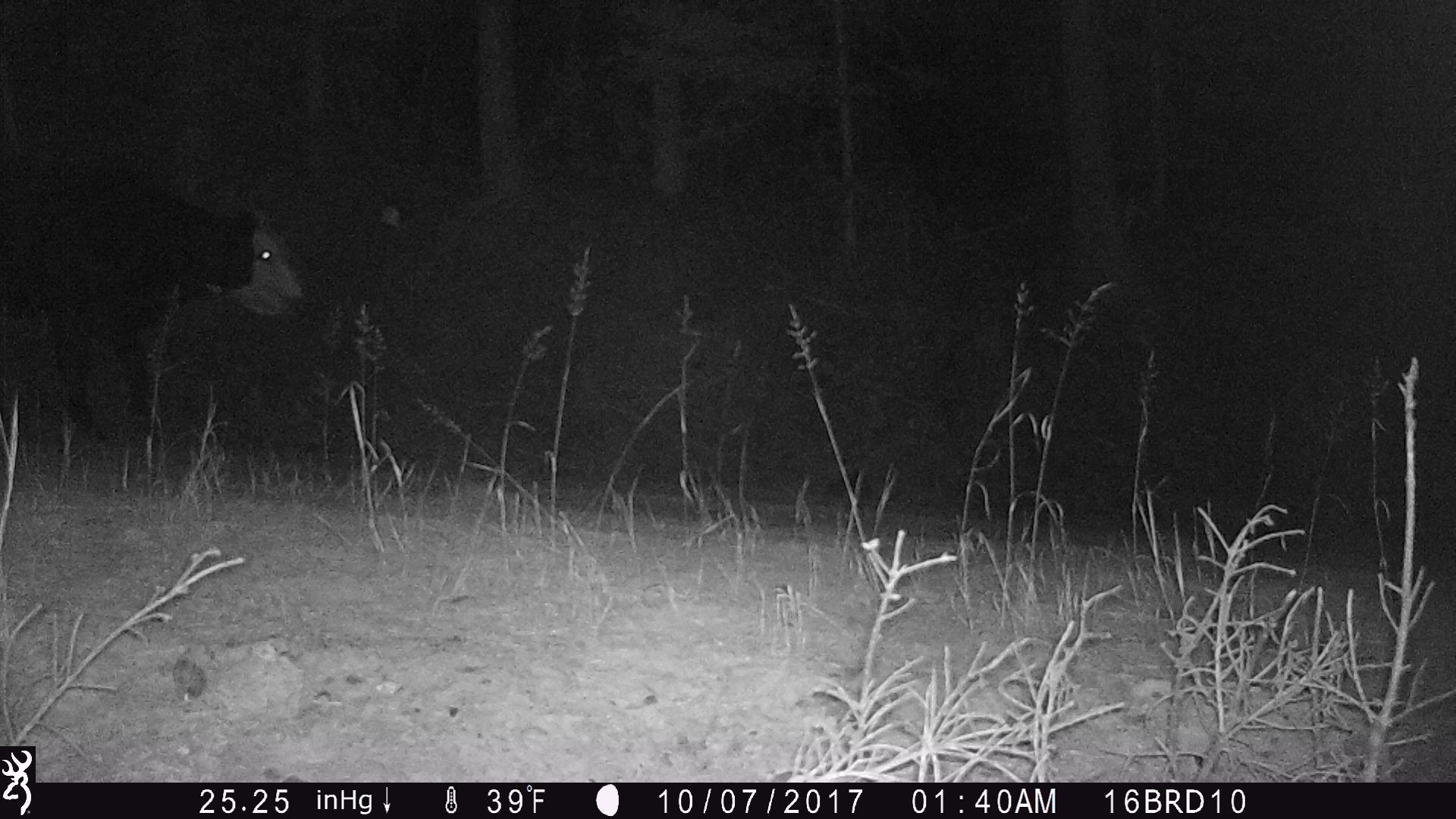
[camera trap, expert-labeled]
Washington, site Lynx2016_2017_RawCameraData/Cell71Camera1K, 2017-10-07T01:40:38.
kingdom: Animalia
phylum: Chordata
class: Mammalia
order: Artiodactyla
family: Bovidae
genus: Bos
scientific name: Bos taurus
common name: domestic cattle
Domestic cattle (Bos taurus). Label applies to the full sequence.